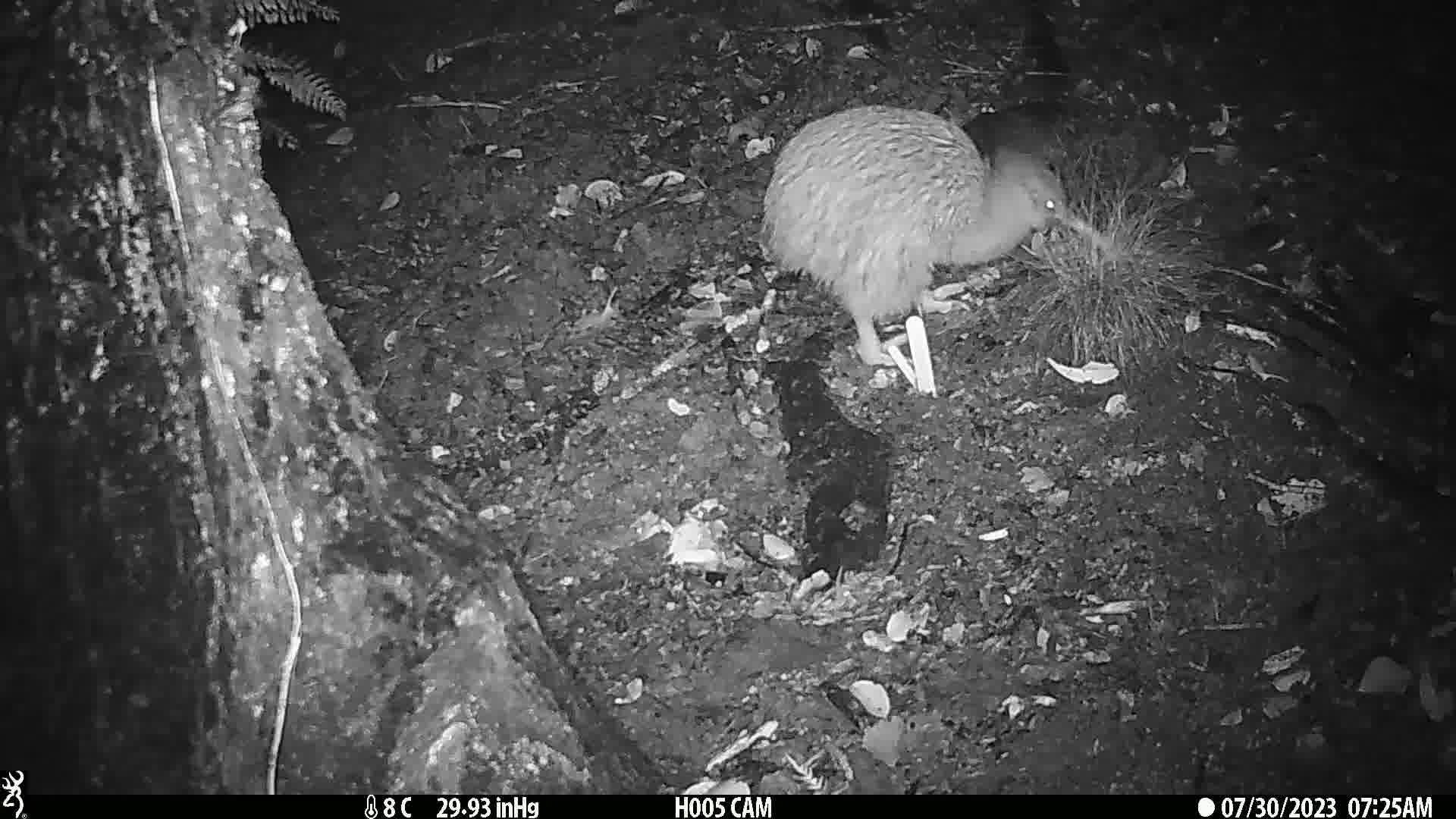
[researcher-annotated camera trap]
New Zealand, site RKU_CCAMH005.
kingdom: Animalia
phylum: Chordata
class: Aves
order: Apterygiformes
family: Apterygidae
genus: Apteryx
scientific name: Apteryx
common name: kiwi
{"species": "kiwi (Apteryx)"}